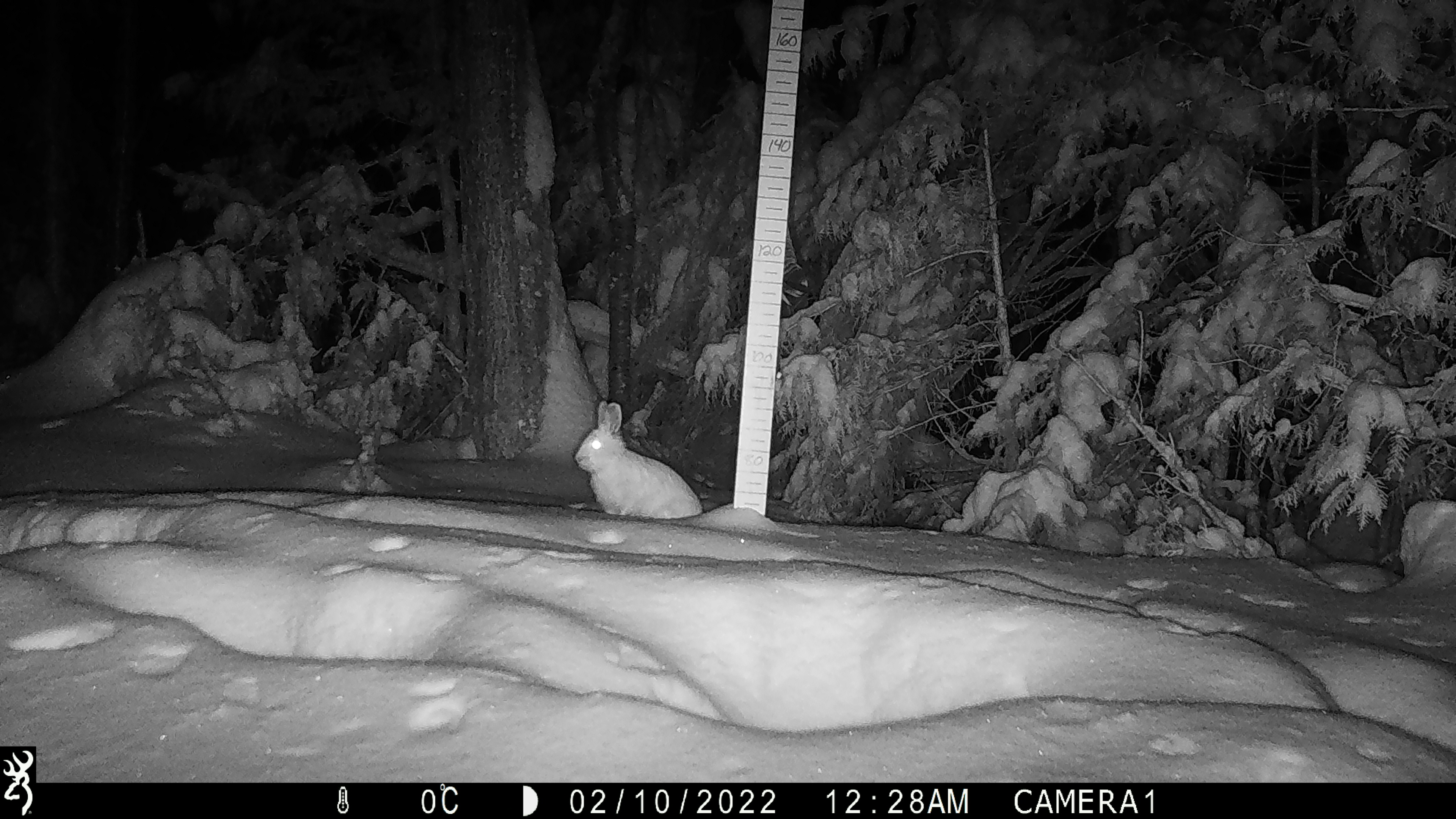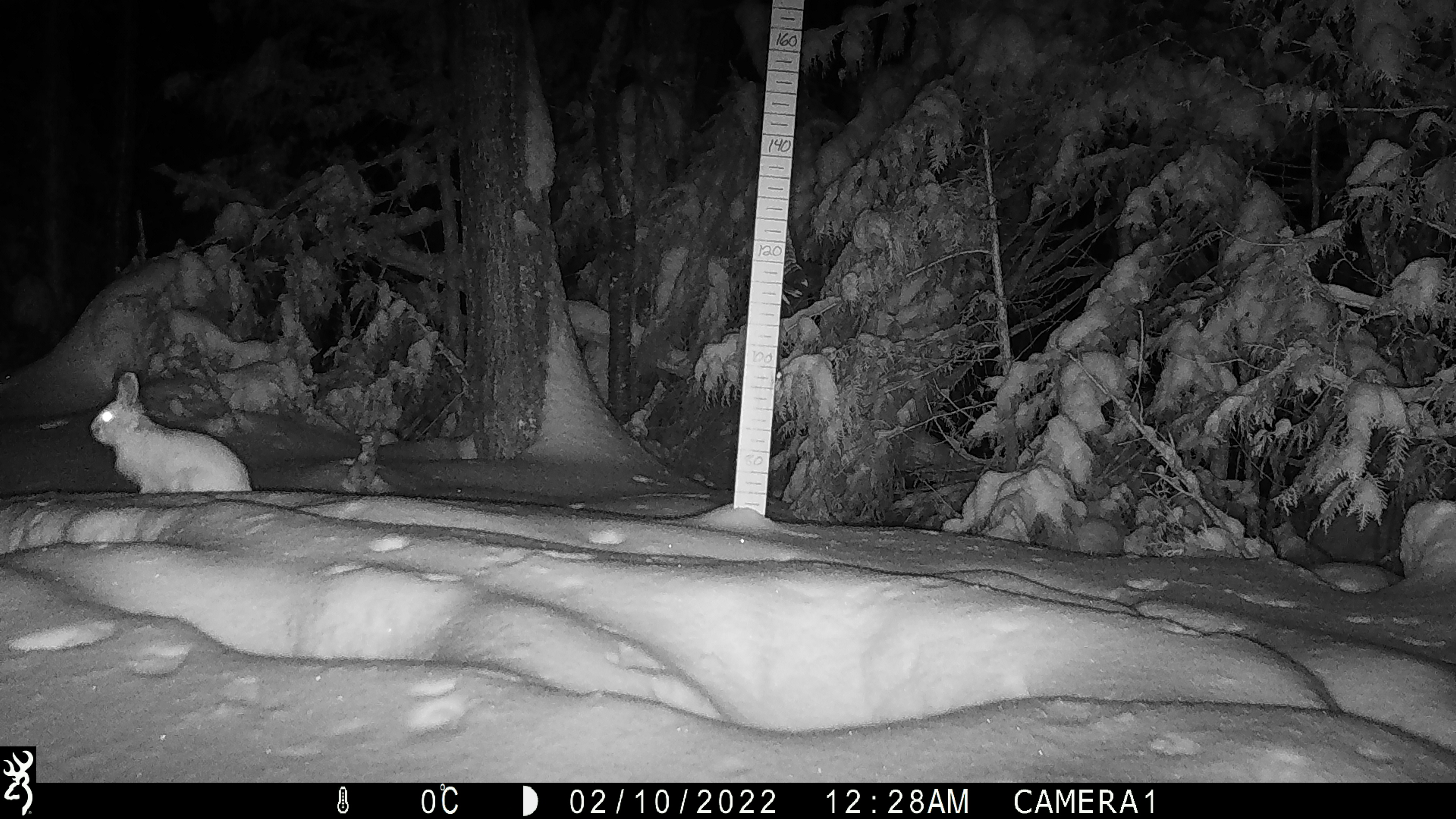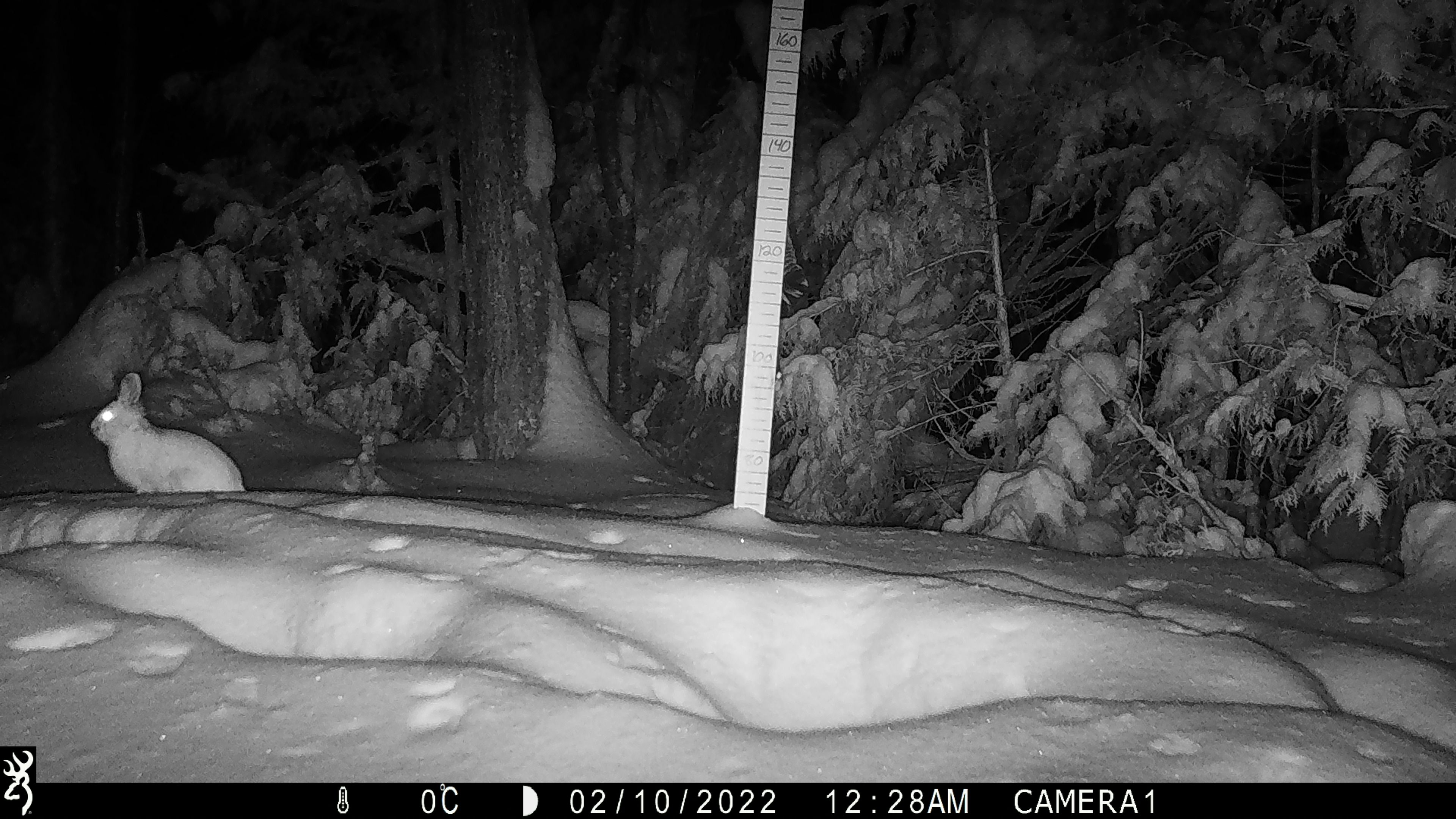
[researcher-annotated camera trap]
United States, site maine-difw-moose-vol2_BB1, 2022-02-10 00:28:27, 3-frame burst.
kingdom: Animalia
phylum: Chordata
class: Mammalia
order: Lagomorpha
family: Leporidae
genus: Lepus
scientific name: Lepus americanus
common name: snowshoe hare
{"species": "snowshoe hare (Lepus americanus)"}